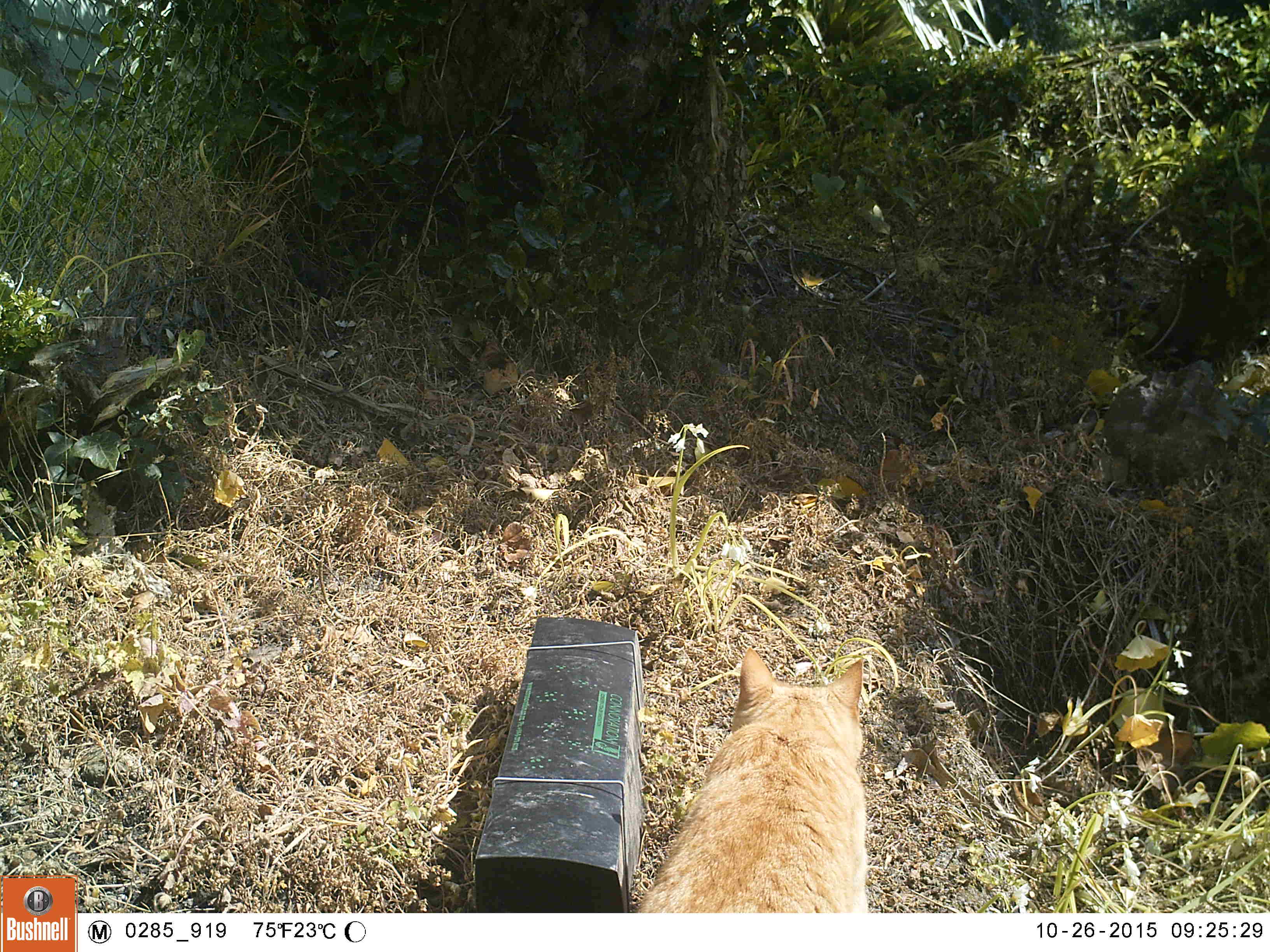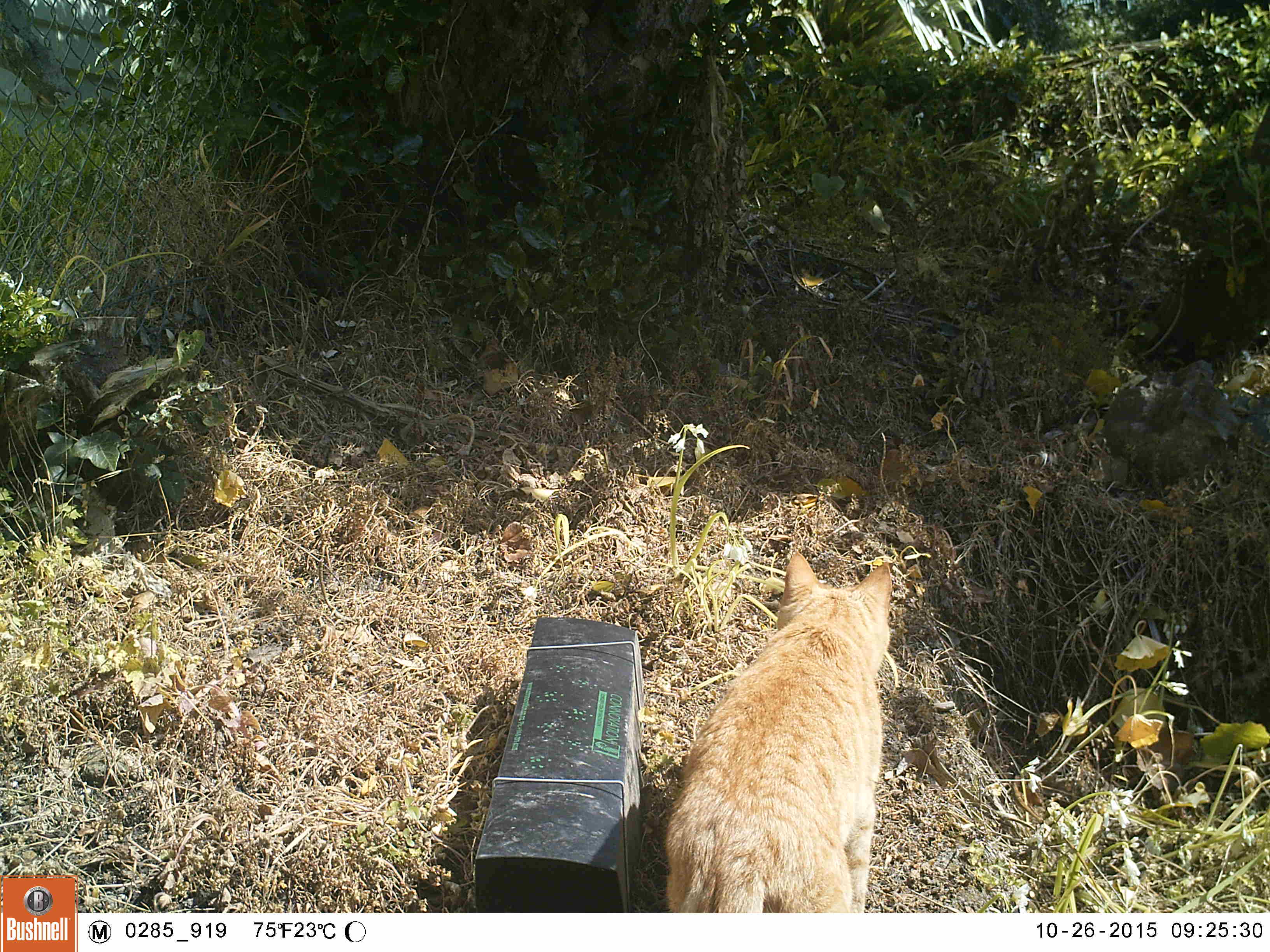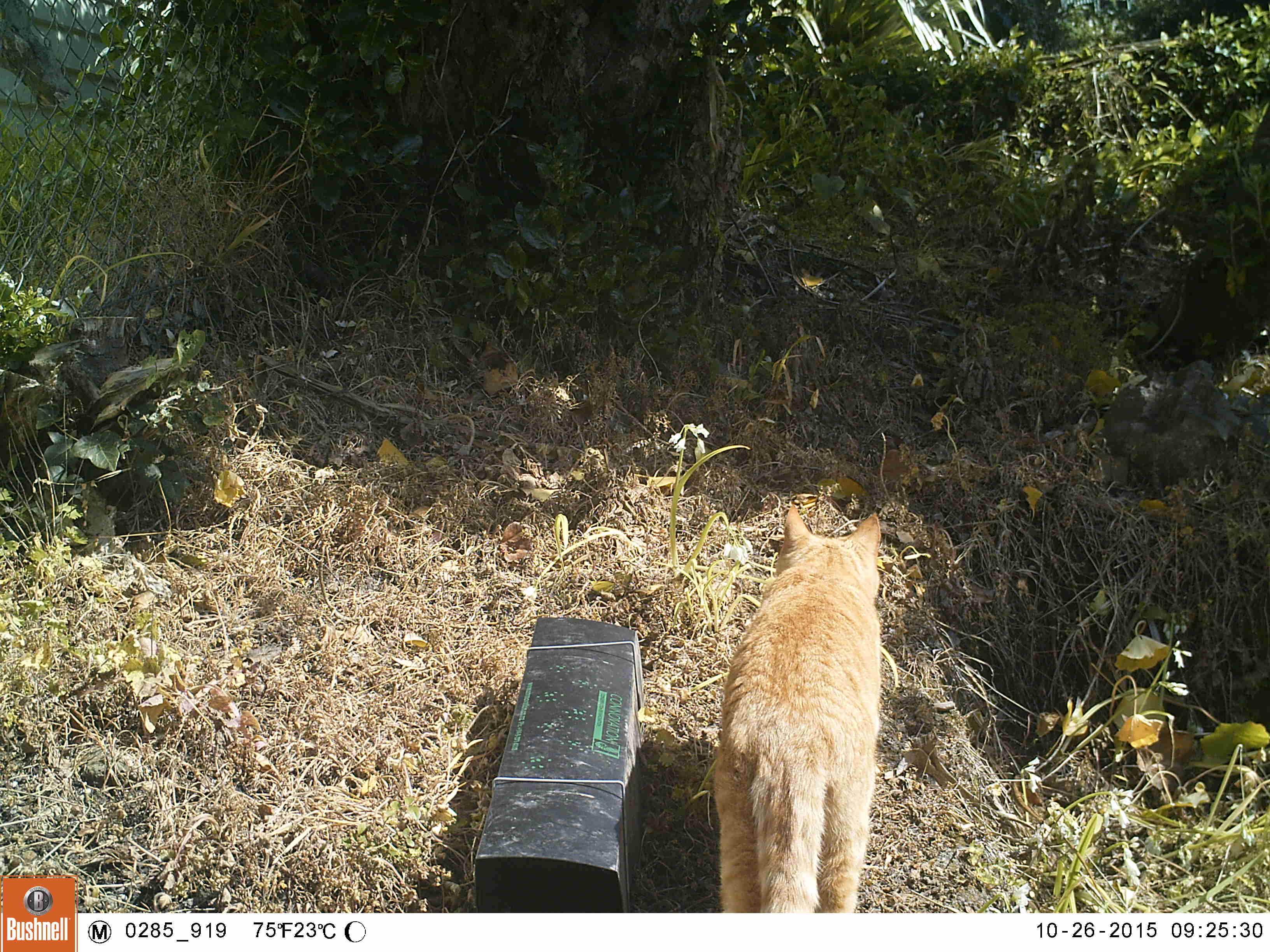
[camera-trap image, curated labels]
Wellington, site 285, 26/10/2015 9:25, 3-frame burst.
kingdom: Animalia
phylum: Chordata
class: Mammalia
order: Carnivora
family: Felidae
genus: Felis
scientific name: Felis catus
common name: cat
Cat (Felis catus).